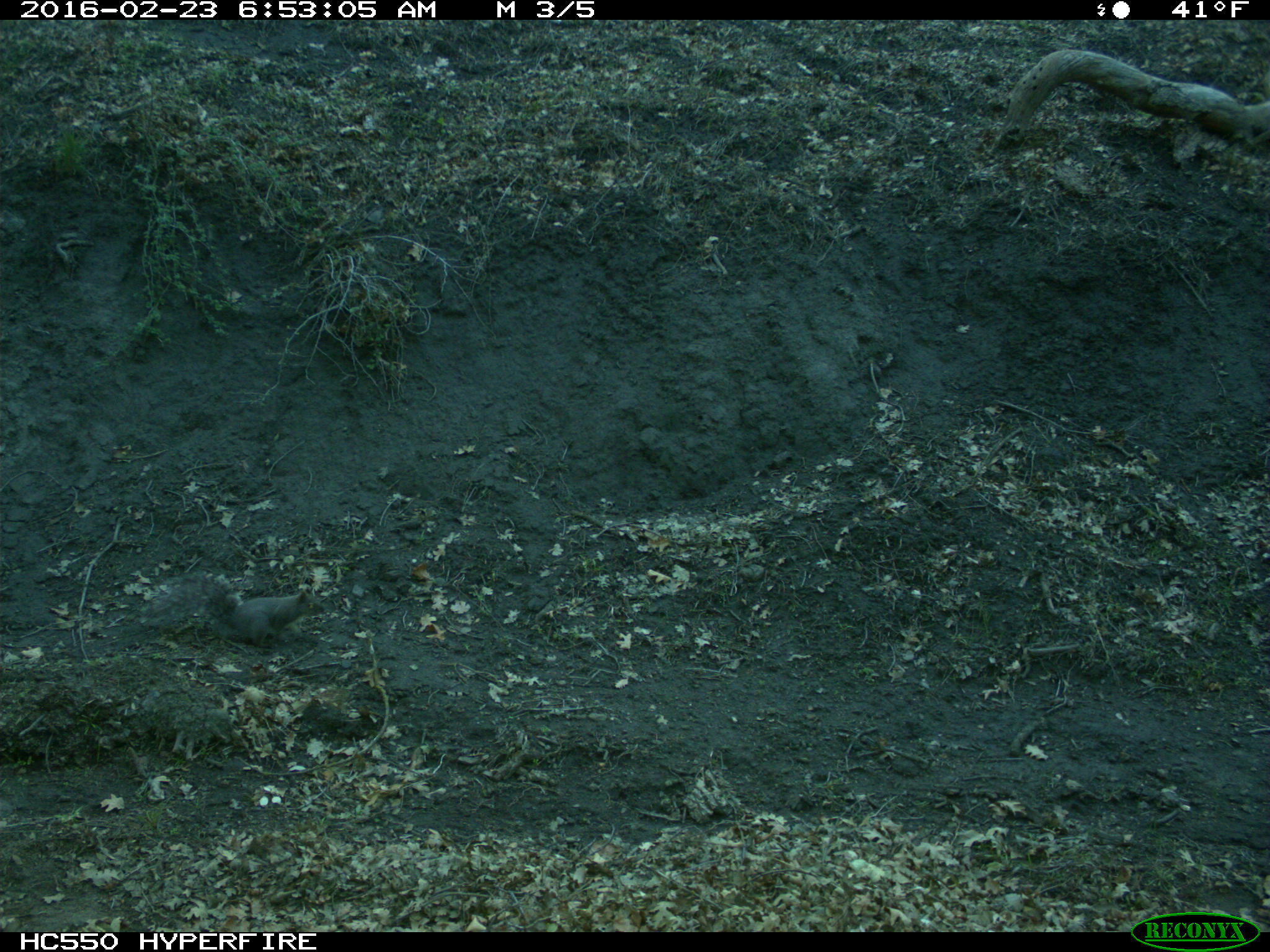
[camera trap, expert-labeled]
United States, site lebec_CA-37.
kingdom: Animalia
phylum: Chordata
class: Mammalia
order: Rodentia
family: Sciuridae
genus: Sciurus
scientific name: Sciurus carolinensis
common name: eastern gray squirrel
Sciurus carolinensis (eastern gray squirrel).